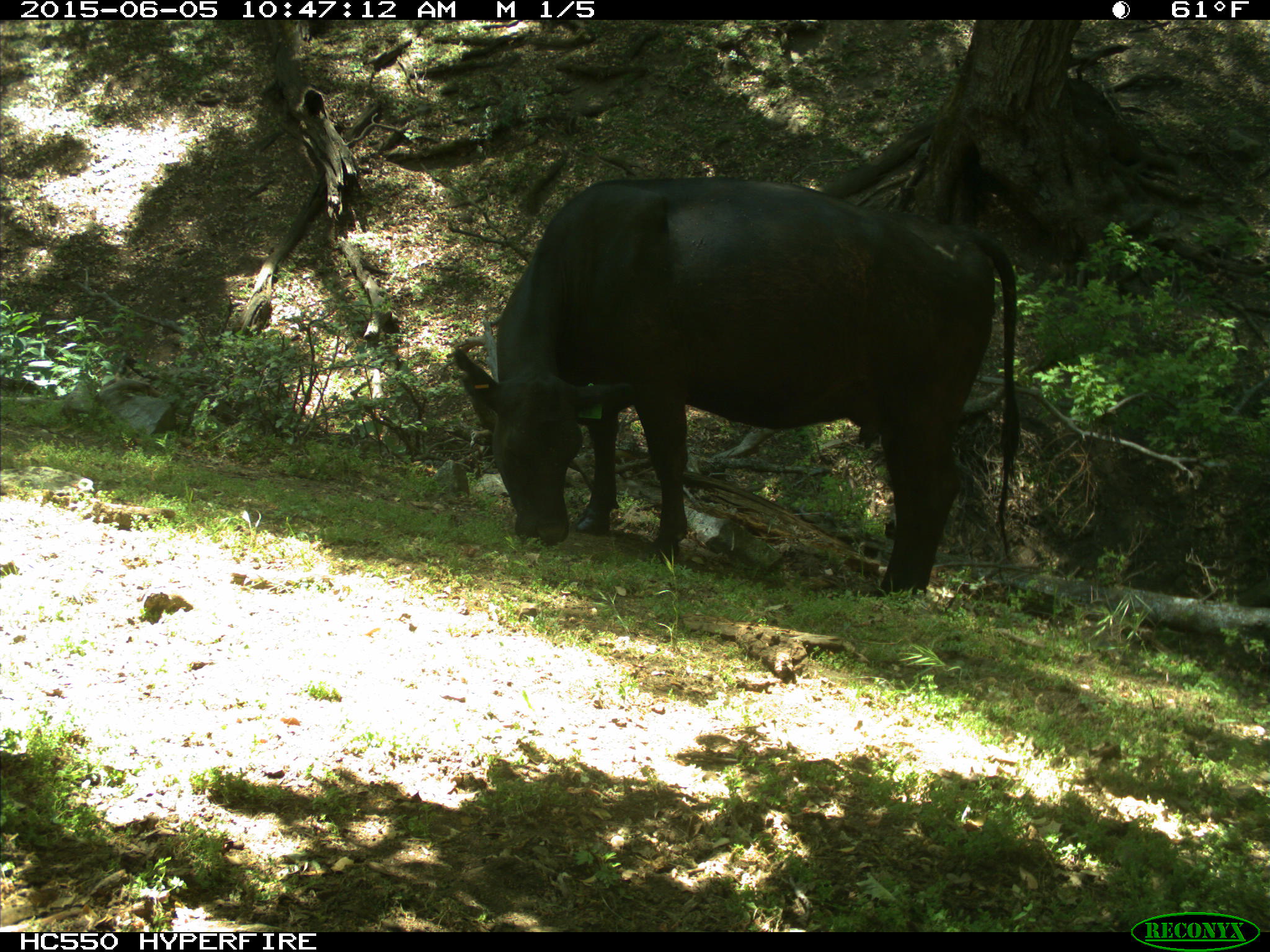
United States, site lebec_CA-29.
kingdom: Animalia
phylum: Chordata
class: Mammalia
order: Artiodactyla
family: Bovidae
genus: Bos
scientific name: Bos taurus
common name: domestic cow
Bos taurus (domestic cow).